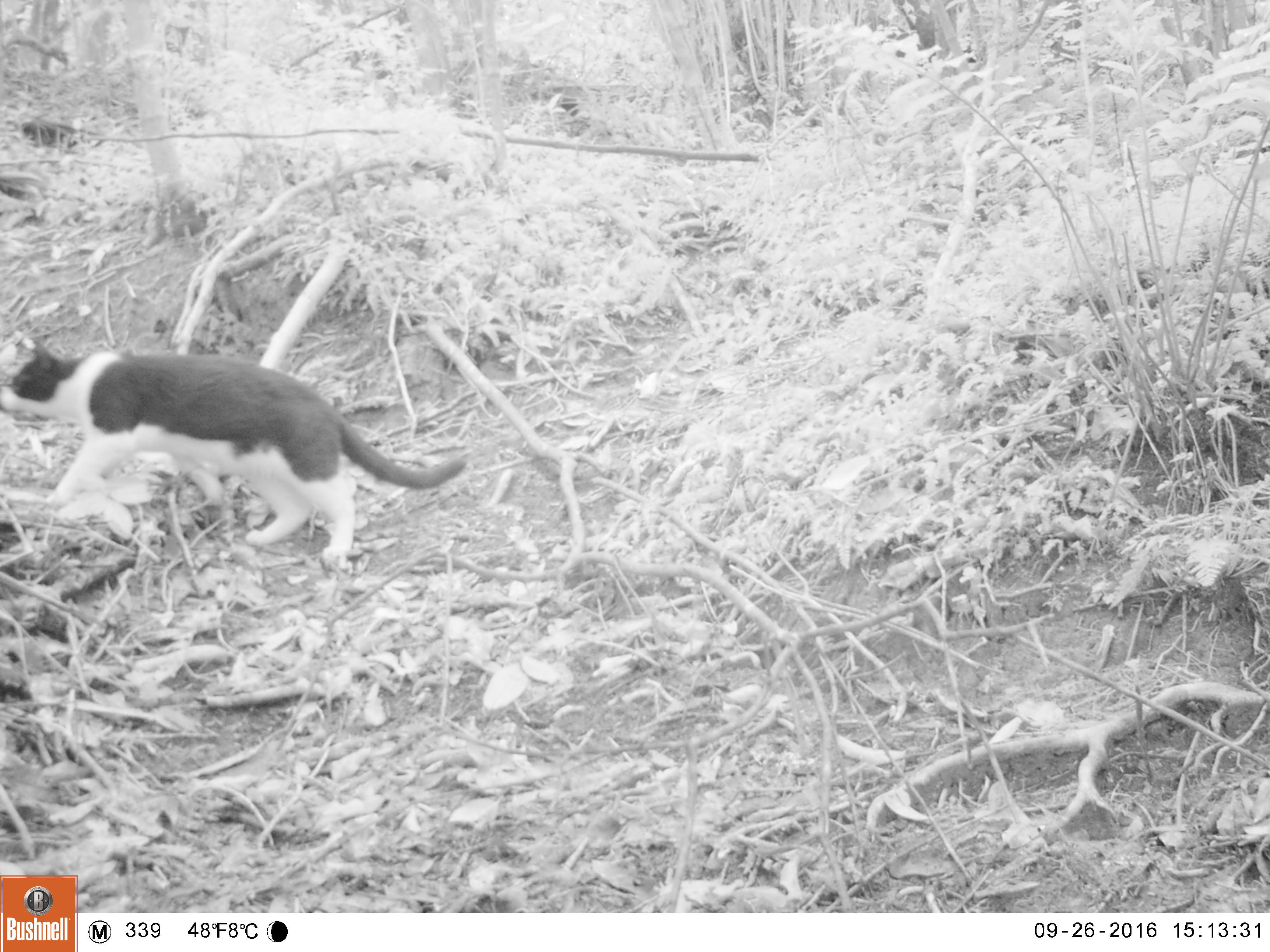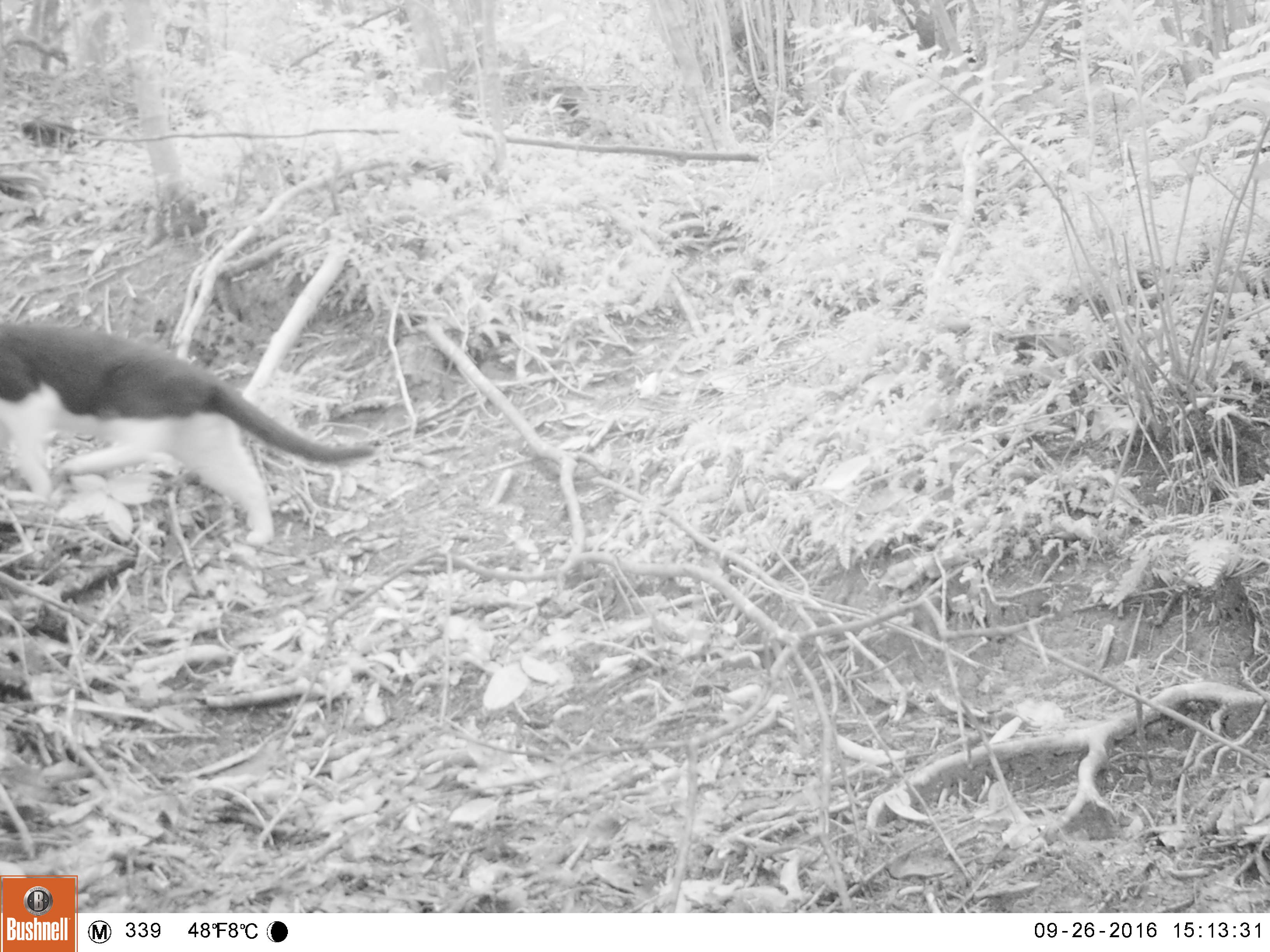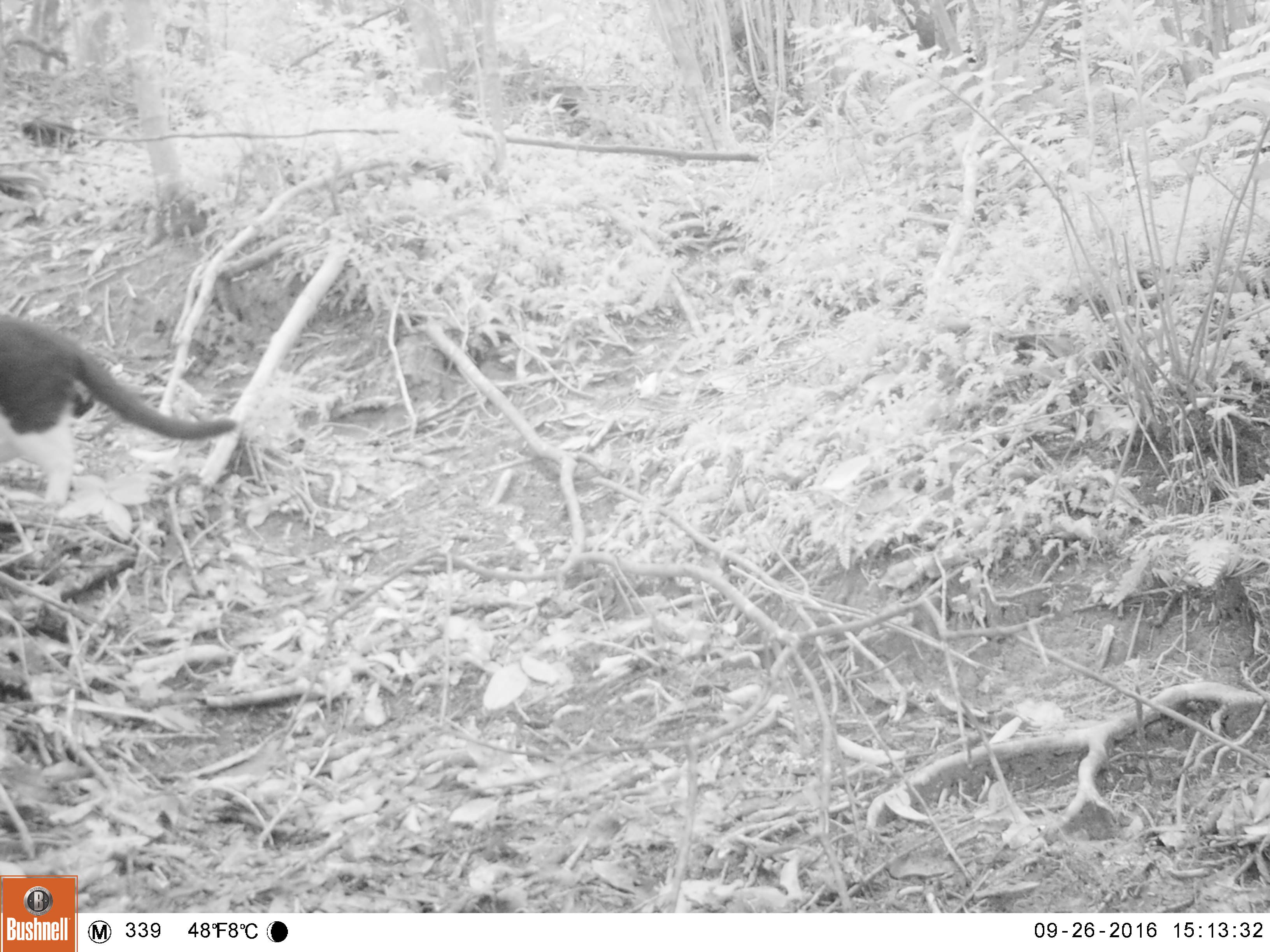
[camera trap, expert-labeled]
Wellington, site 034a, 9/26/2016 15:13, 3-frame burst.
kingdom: Animalia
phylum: Chordata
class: Mammalia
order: Carnivora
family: Felidae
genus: Felis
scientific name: Felis catus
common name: cat